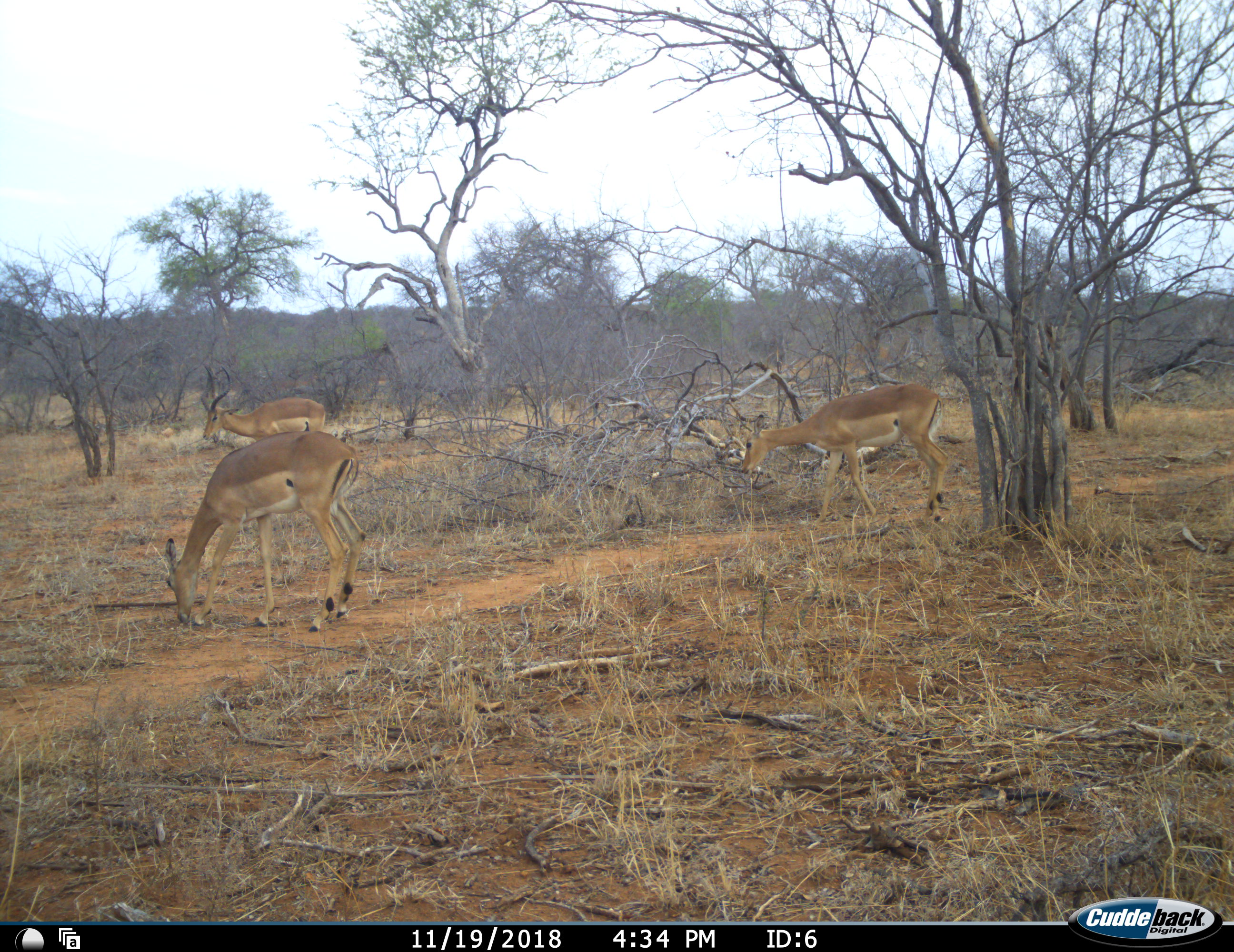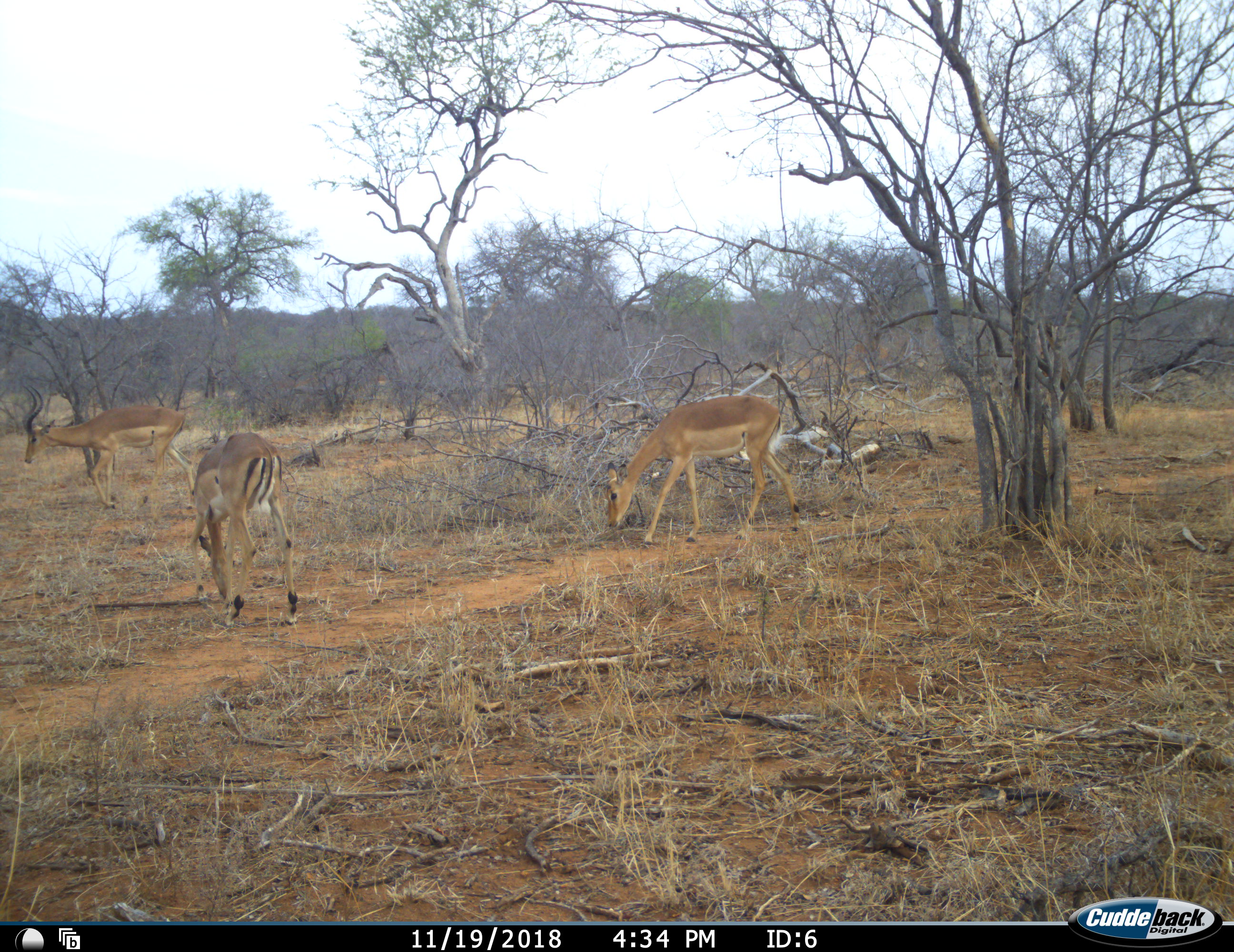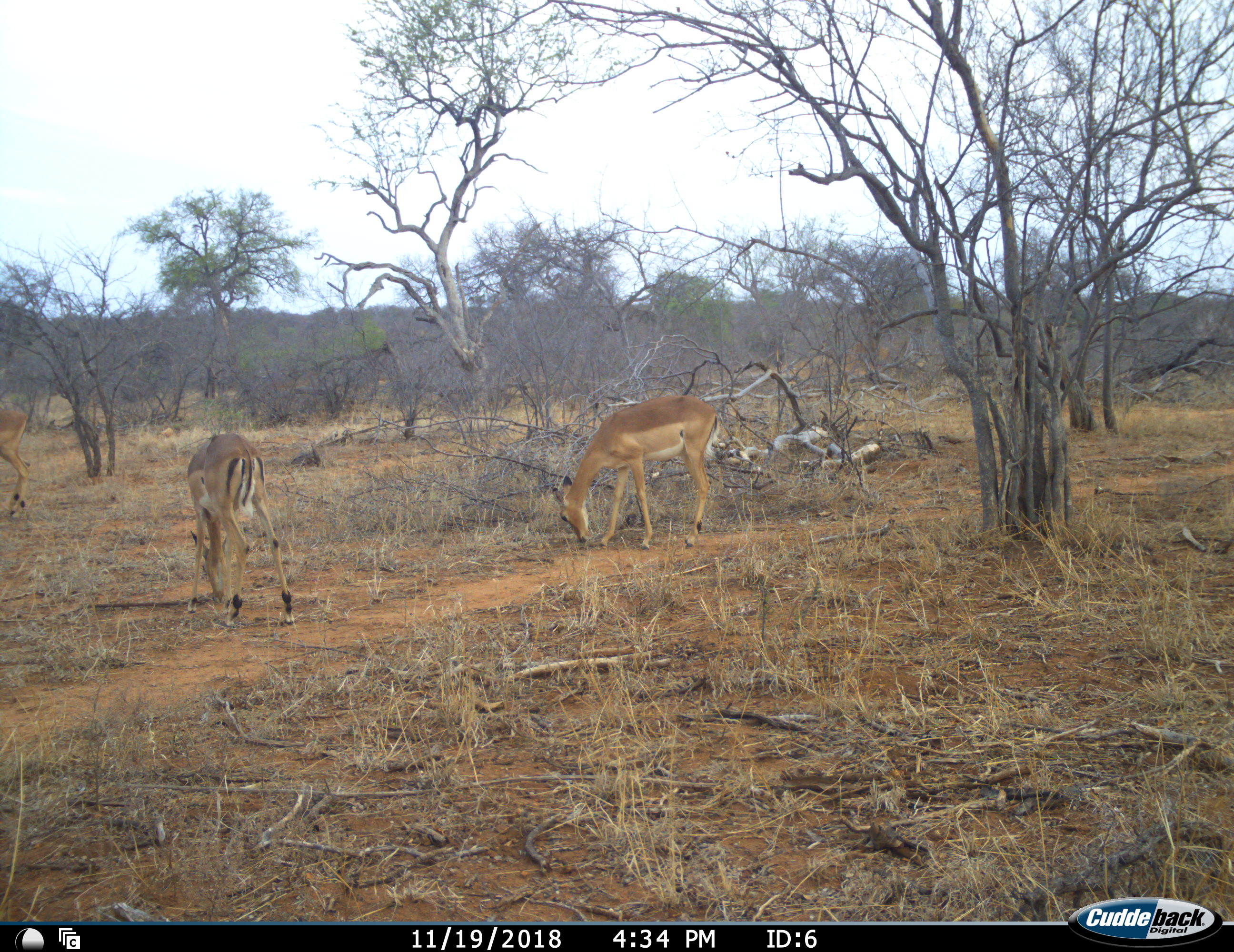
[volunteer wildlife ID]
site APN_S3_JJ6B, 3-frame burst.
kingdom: Animalia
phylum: Chordata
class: Mammalia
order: Artiodactyla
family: Bovidae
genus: Aepyceros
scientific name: Aepyceros melampus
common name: impala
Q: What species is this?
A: Impala (Aepyceros melampus).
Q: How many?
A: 3.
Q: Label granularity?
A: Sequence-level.